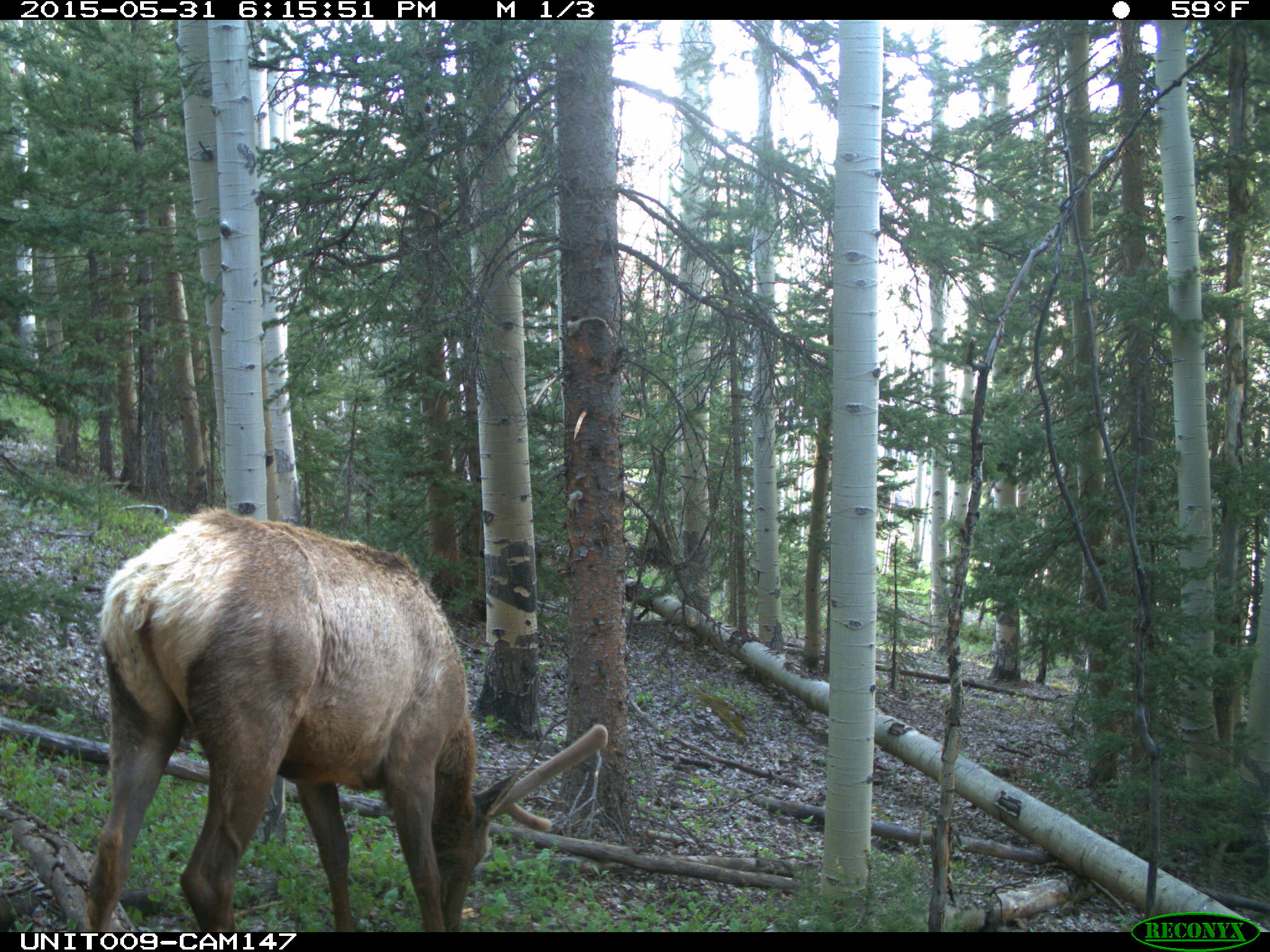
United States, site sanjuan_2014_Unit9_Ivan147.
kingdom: Animalia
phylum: Chordata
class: Mammalia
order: Artiodactyla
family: Cervidae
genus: Cervus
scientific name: Cervus elaphus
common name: red deer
Cervus elaphus (red deer).